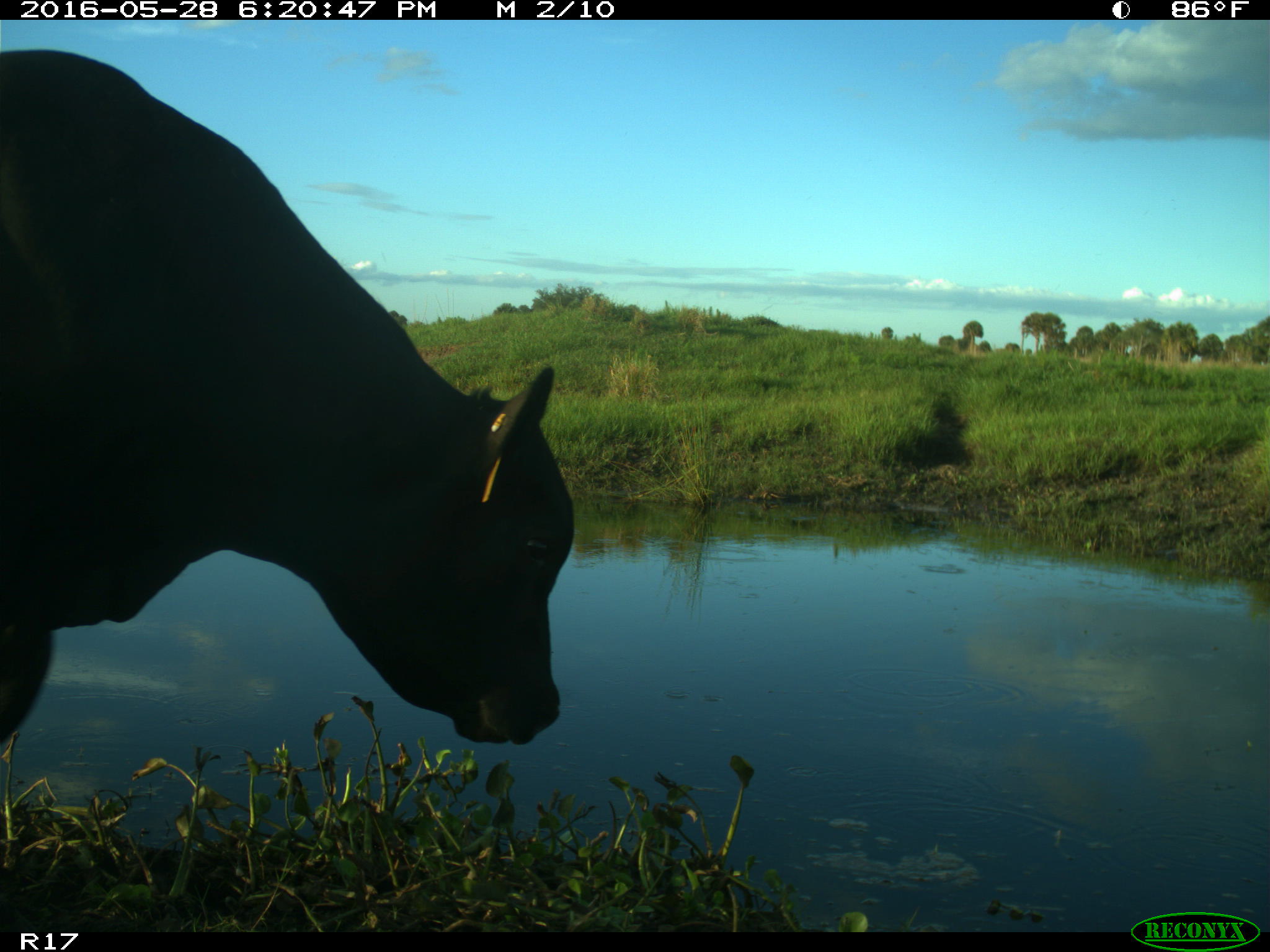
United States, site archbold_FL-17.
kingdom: Animalia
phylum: Chordata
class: Mammalia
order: Artiodactyla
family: Bovidae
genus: Bos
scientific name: Bos taurus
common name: domestic cow